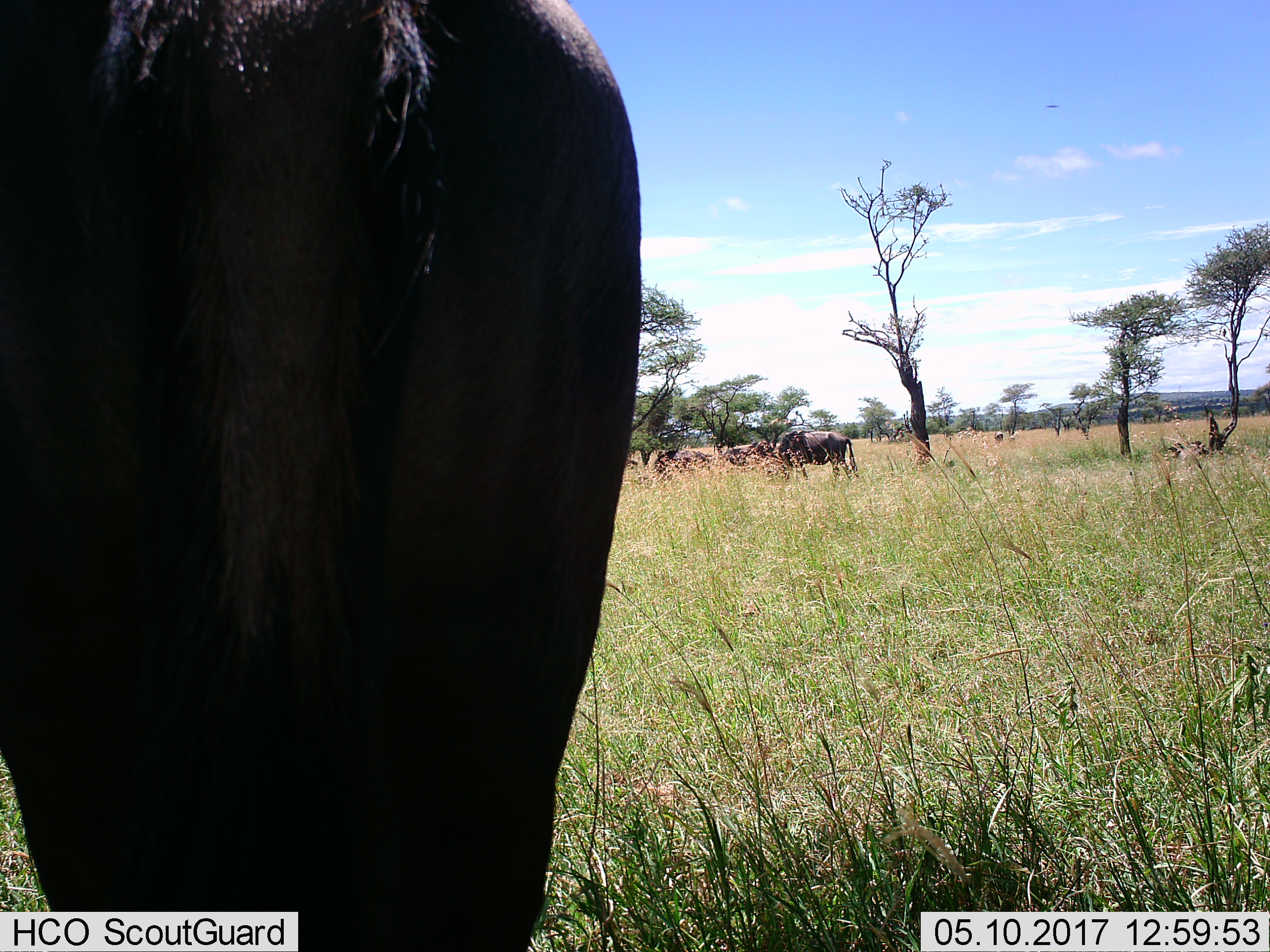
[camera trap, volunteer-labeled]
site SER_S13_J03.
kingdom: Animalia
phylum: Chordata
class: Mammalia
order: Artiodactyla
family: Bovidae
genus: Connochaetes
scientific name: Connochaetes taurinus taurinus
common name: blue wildebeest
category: wildebeestblue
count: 5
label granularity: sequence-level